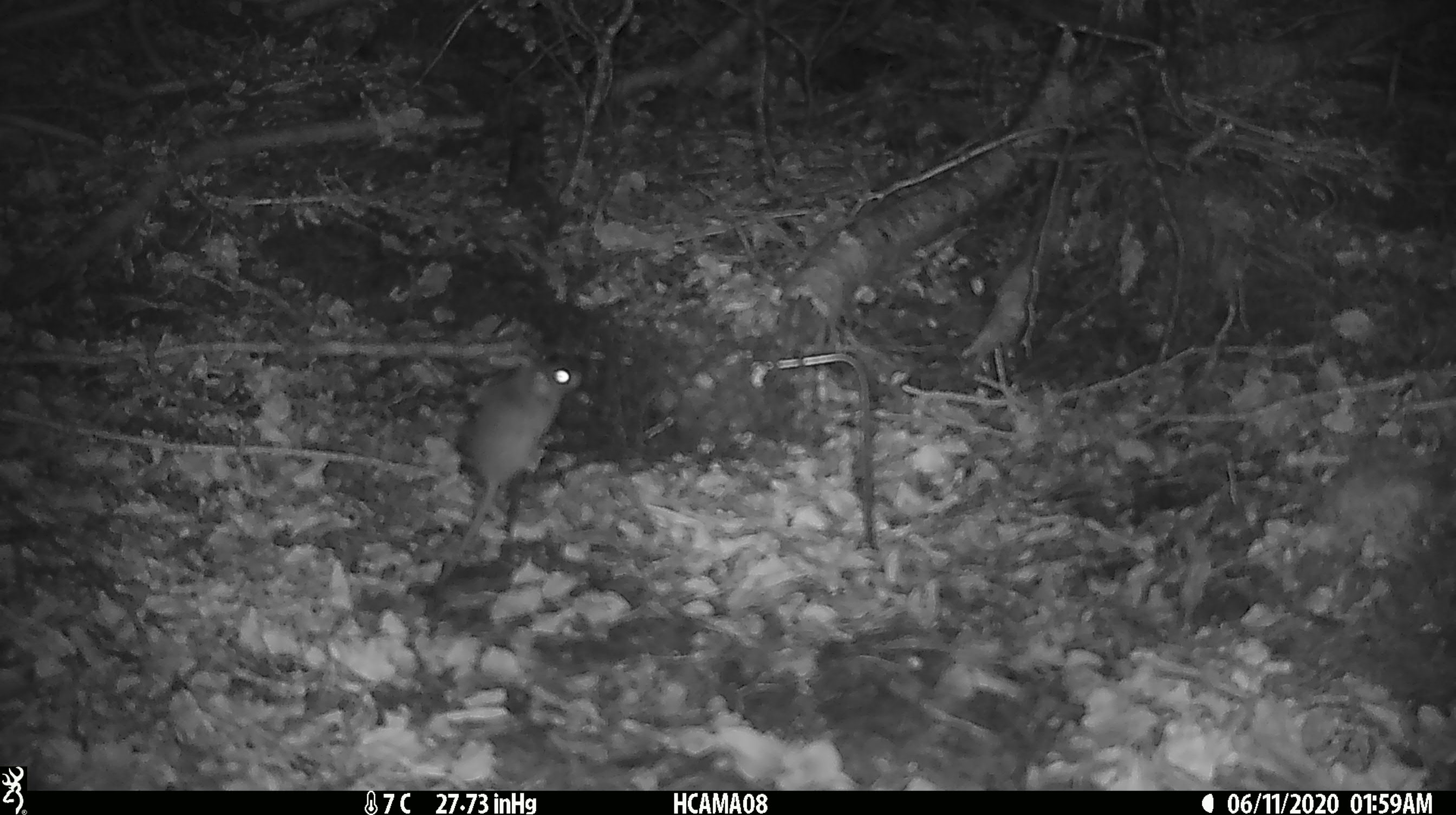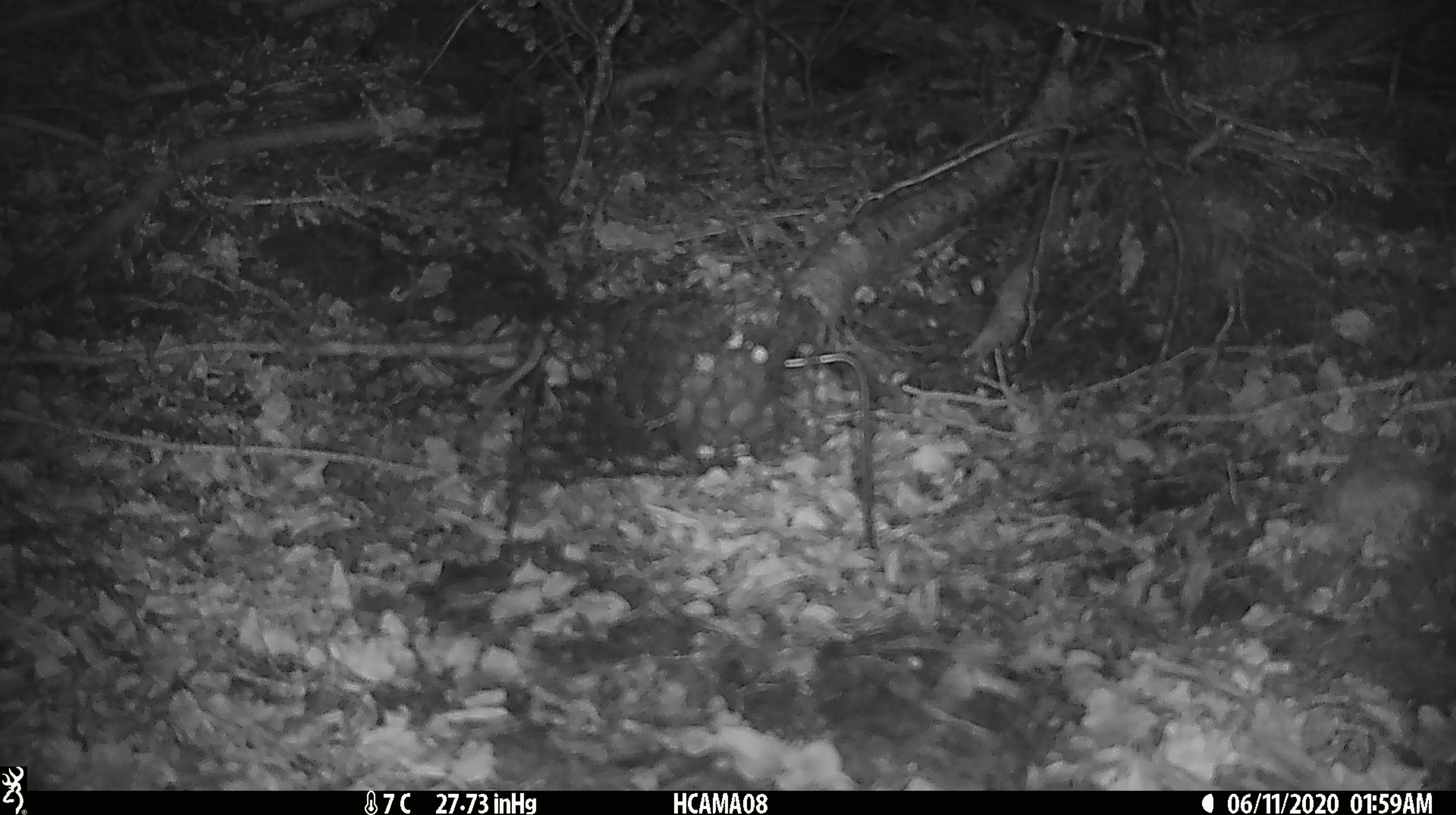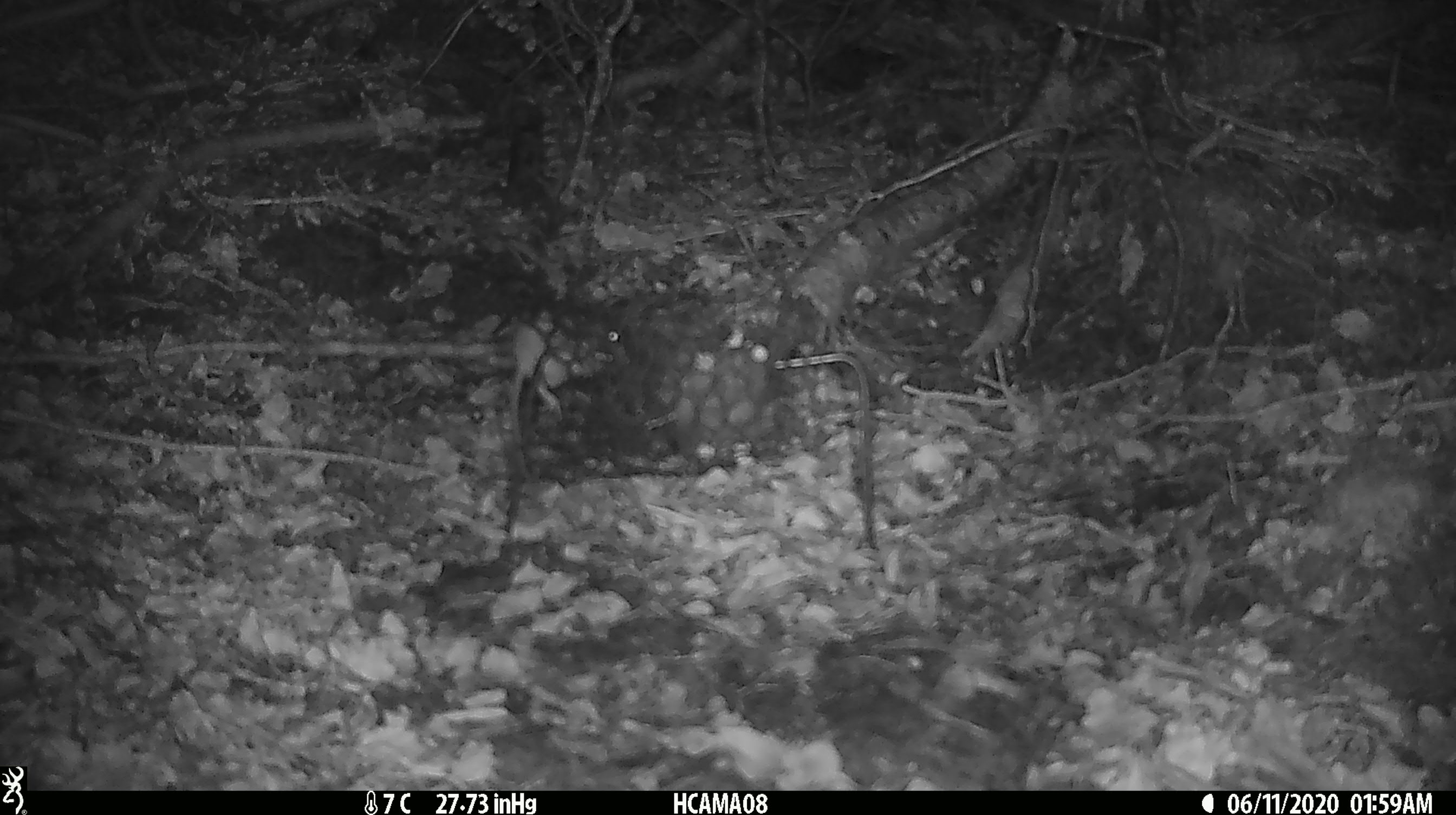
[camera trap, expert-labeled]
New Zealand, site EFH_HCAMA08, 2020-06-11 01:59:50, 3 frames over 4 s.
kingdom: Animalia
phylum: Chordata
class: Mammalia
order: Rodentia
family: Muridae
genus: Mus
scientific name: Mus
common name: mouse